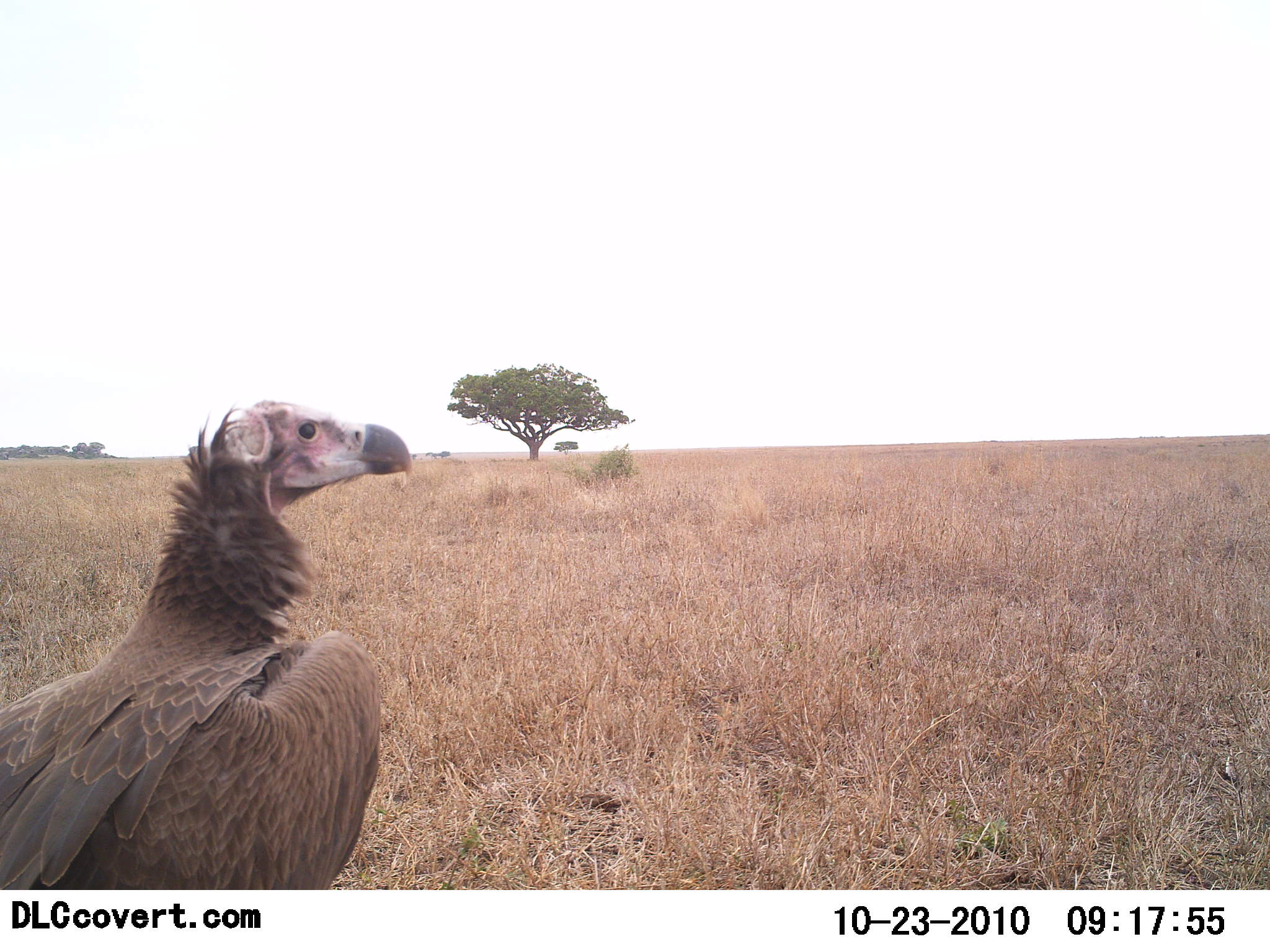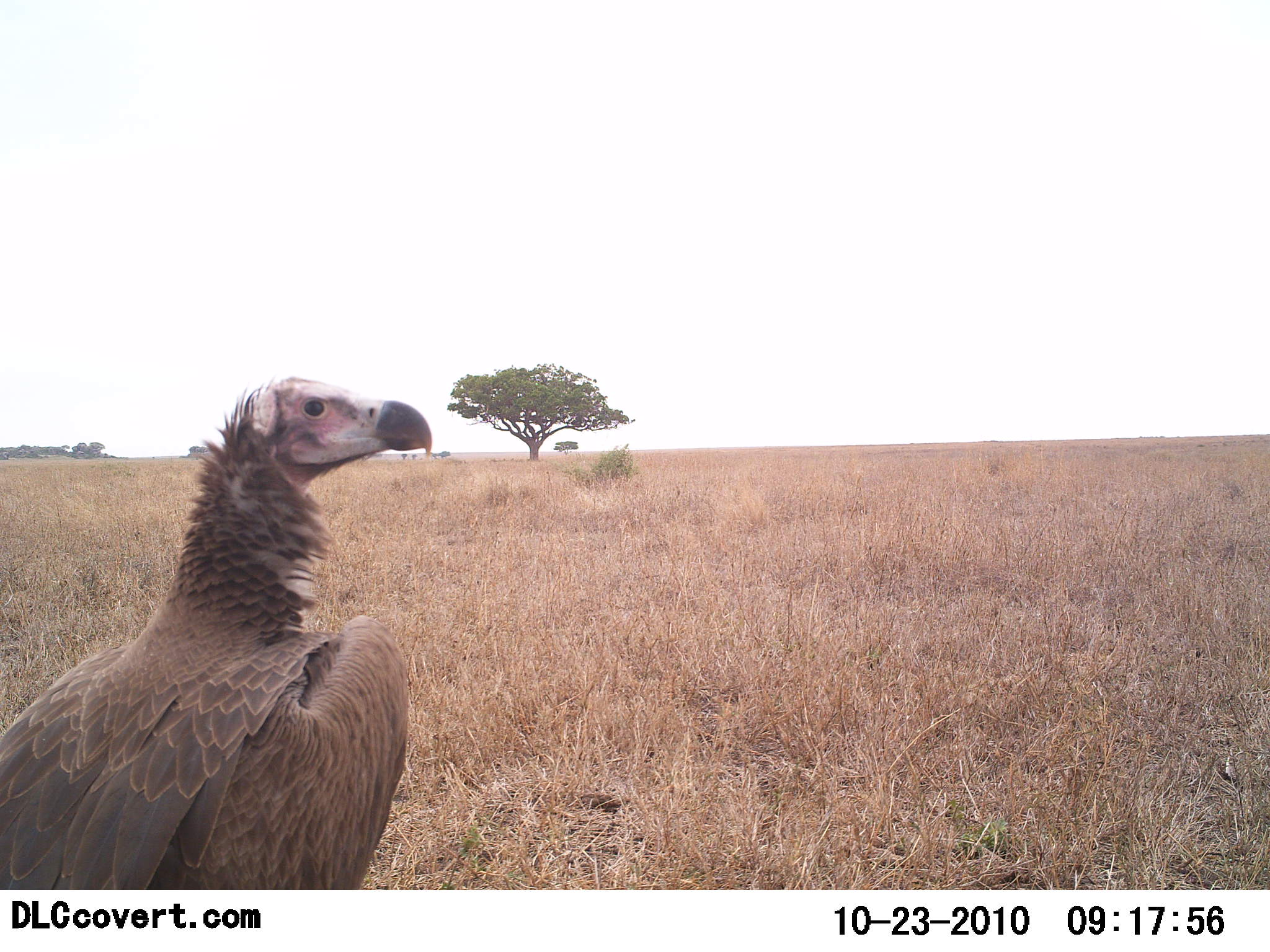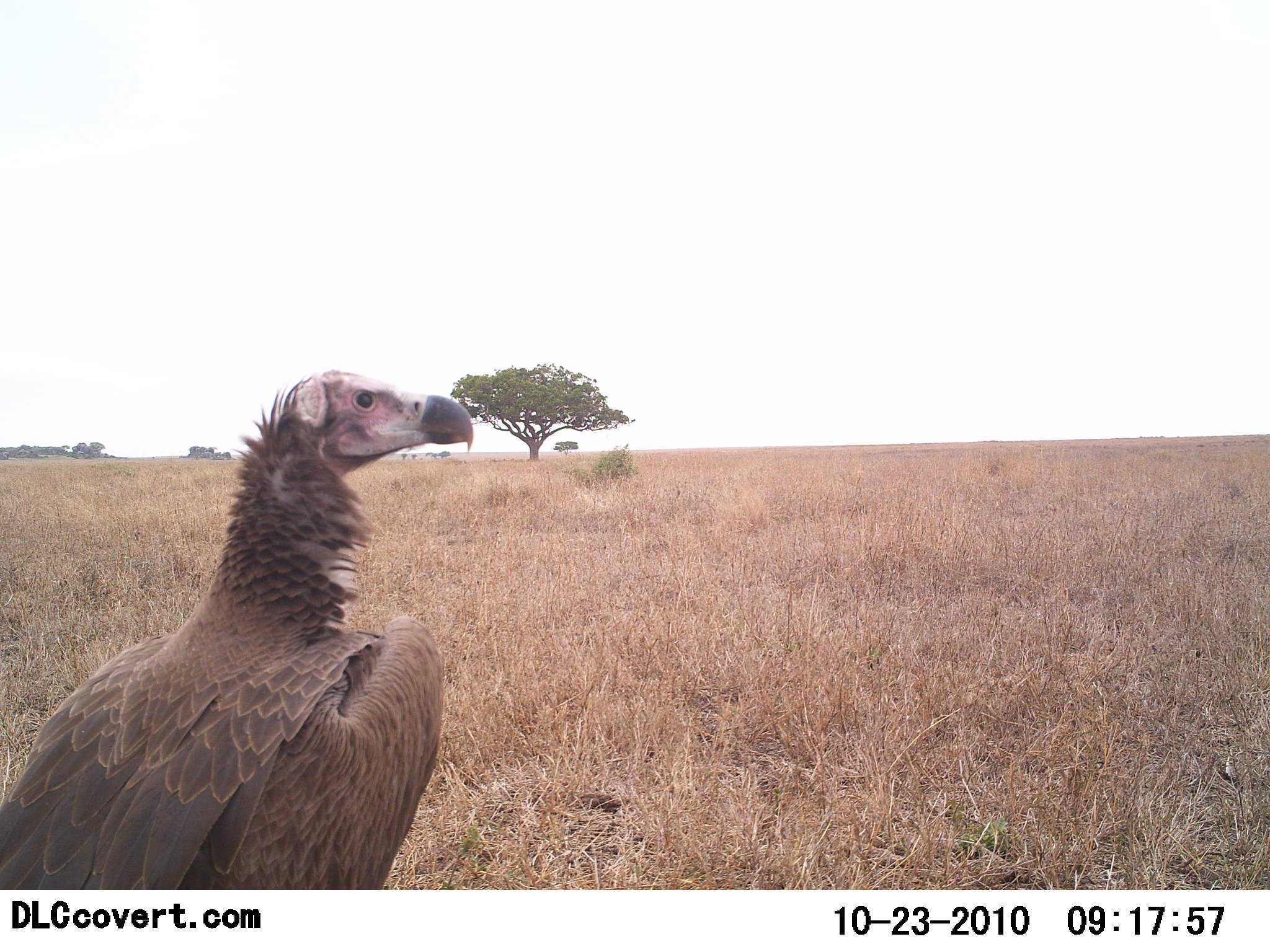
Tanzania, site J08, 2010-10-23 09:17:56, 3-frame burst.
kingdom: Animalia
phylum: Chordata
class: Aves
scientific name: Aves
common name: bird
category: otherbird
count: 1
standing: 94%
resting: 0%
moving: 6%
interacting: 0%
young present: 0%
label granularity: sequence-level